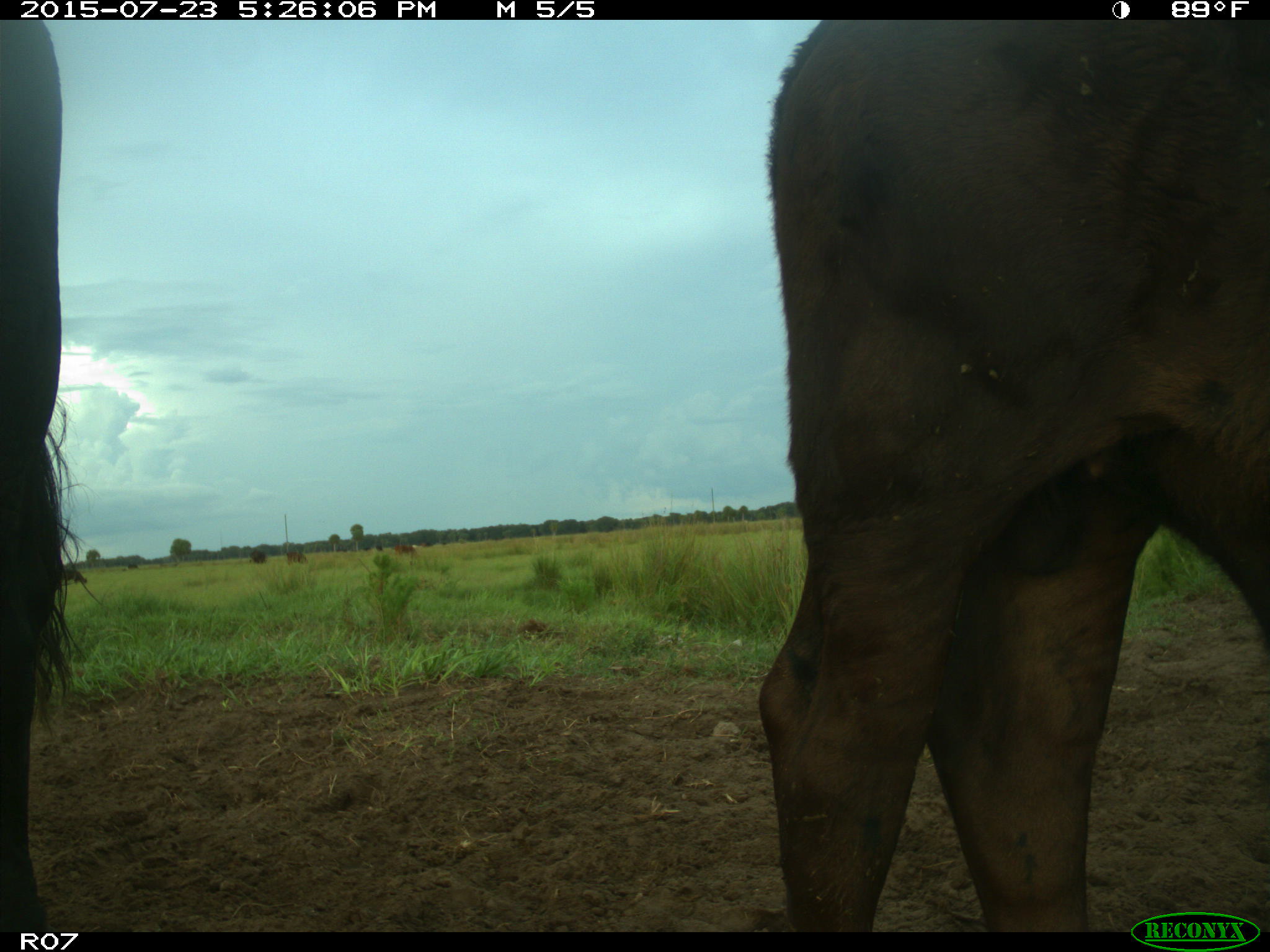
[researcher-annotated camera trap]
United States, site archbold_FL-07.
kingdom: Animalia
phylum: Chordata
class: Mammalia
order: Artiodactyla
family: Bovidae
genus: Bos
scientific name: Bos taurus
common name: domestic cow